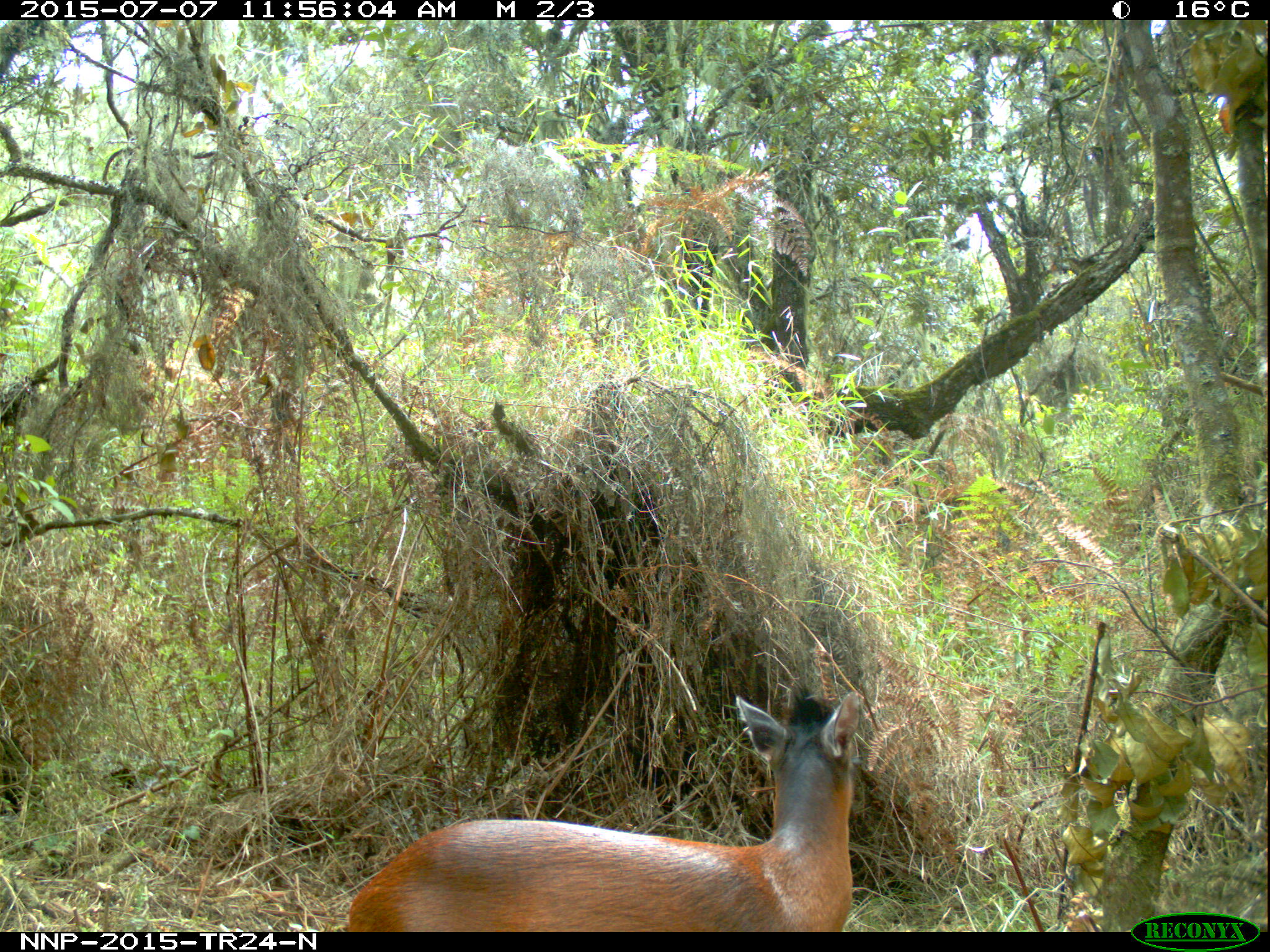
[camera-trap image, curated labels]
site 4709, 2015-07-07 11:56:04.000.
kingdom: Animalia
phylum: Chordata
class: Mammalia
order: Artiodactyla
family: Bovidae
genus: Cephalophus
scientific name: Cephalophus nigrifrons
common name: black-fronted duiker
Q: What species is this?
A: Cephalophus nigrifrons (black-fronted duiker).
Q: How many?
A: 1.